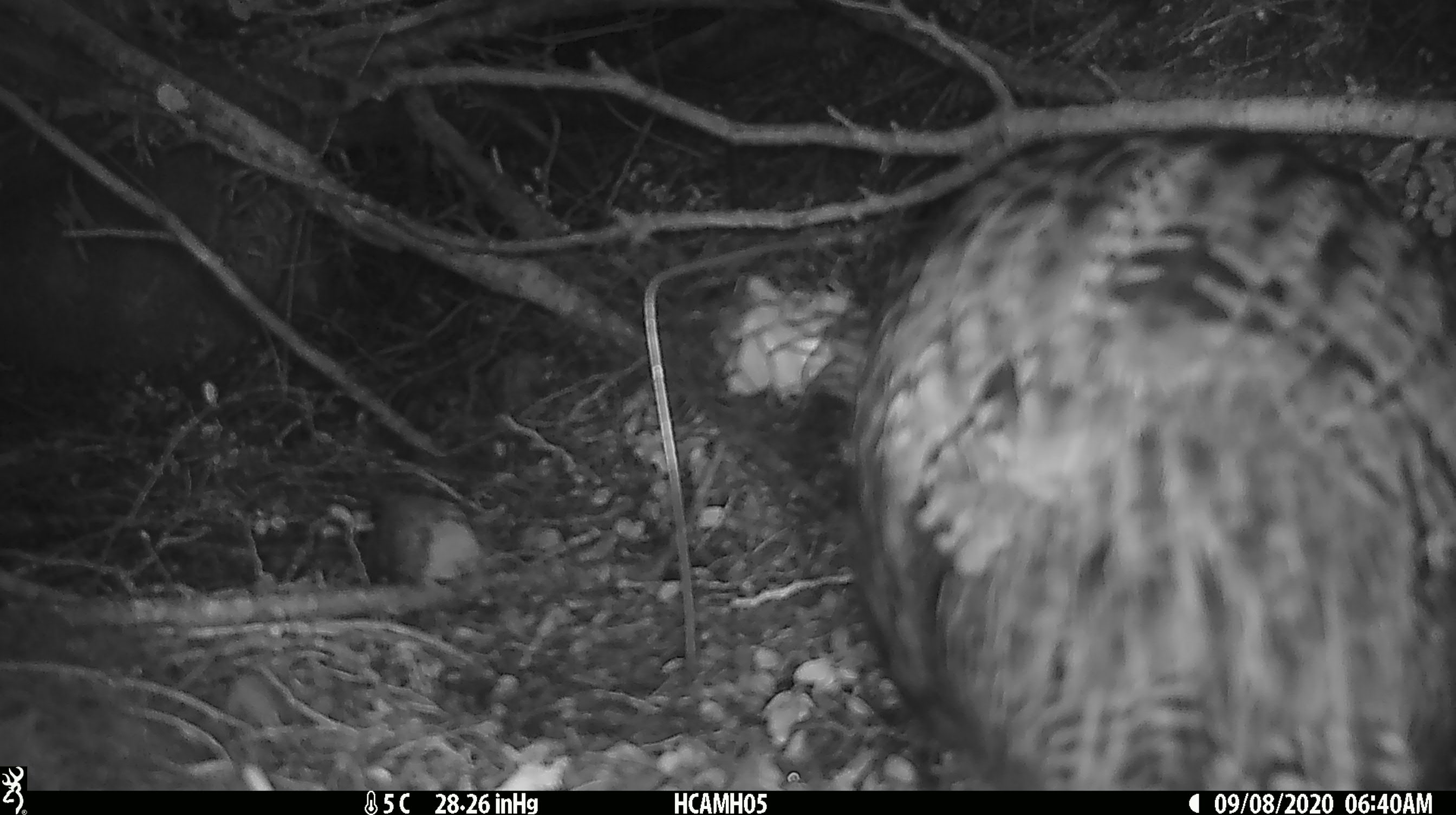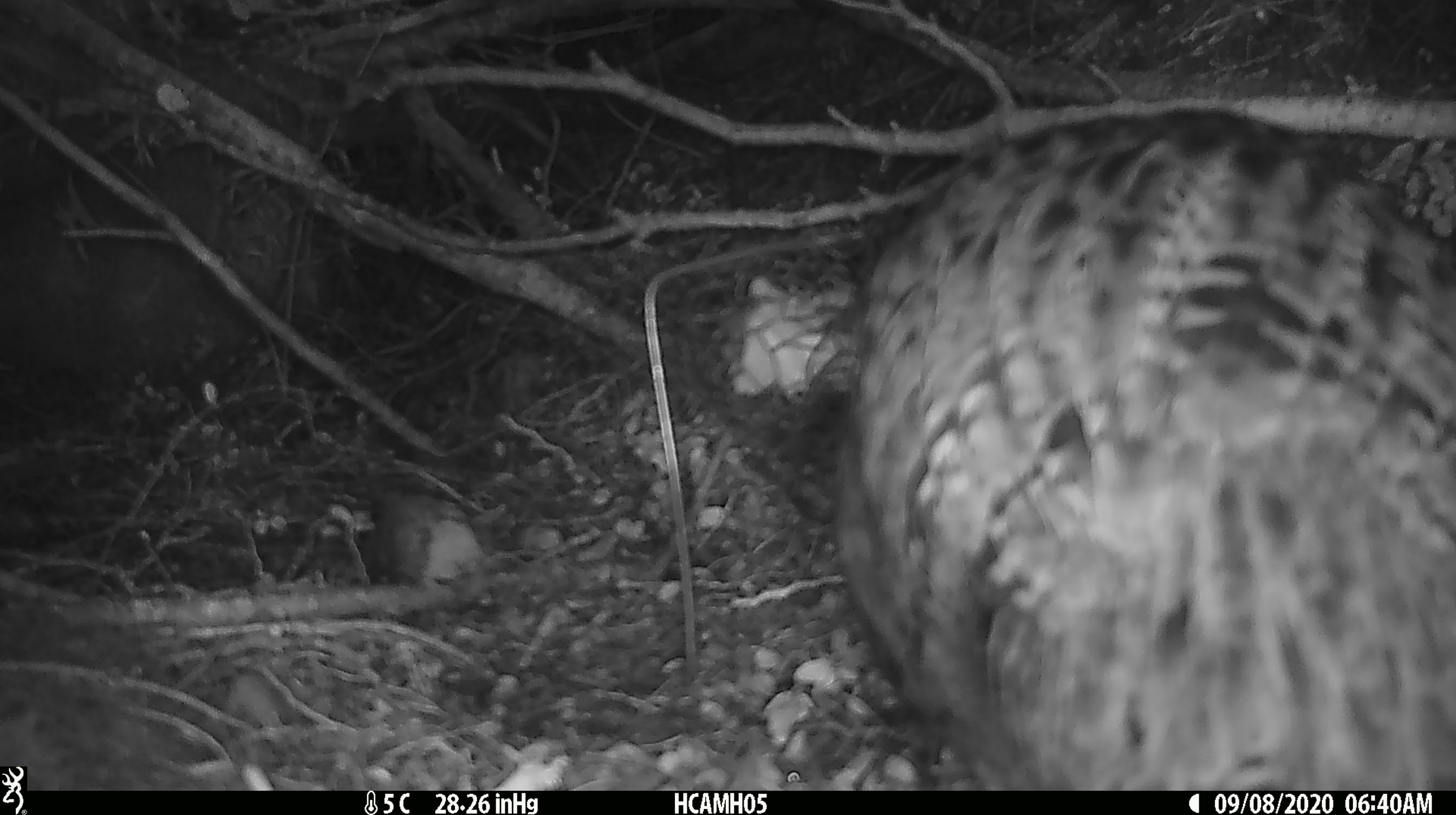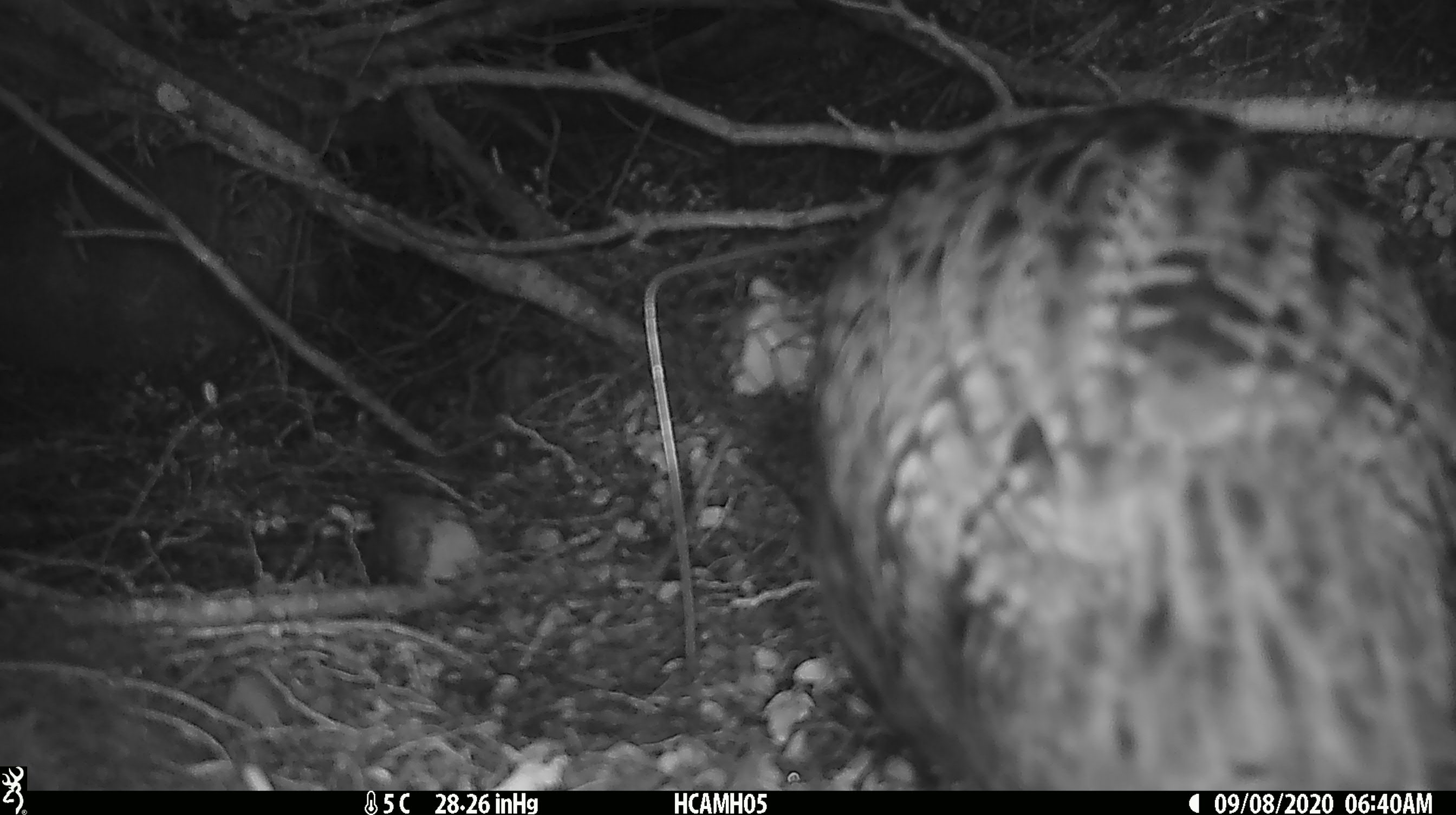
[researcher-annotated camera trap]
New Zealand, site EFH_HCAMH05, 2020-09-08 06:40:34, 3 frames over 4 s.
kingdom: Animalia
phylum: Chordata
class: Aves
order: Gruiformes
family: Rallidae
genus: Gallirallus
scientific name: Gallirallus australis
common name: weka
Weka (Gallirallus australis).